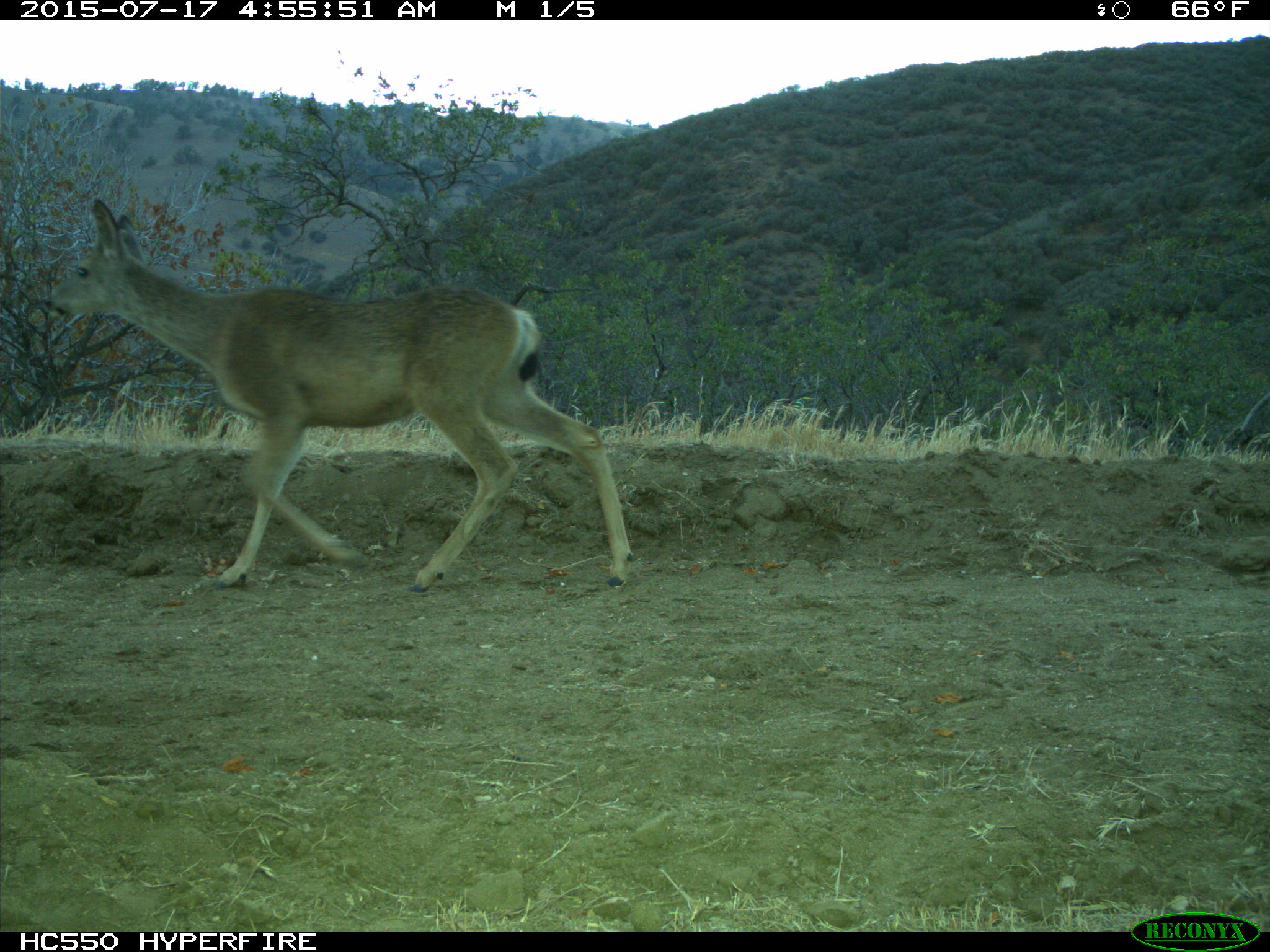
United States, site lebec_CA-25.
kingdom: Animalia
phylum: Chordata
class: Mammalia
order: Artiodactyla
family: Cervidae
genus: Odocoileus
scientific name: Odocoileus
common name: deer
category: unidentified deer